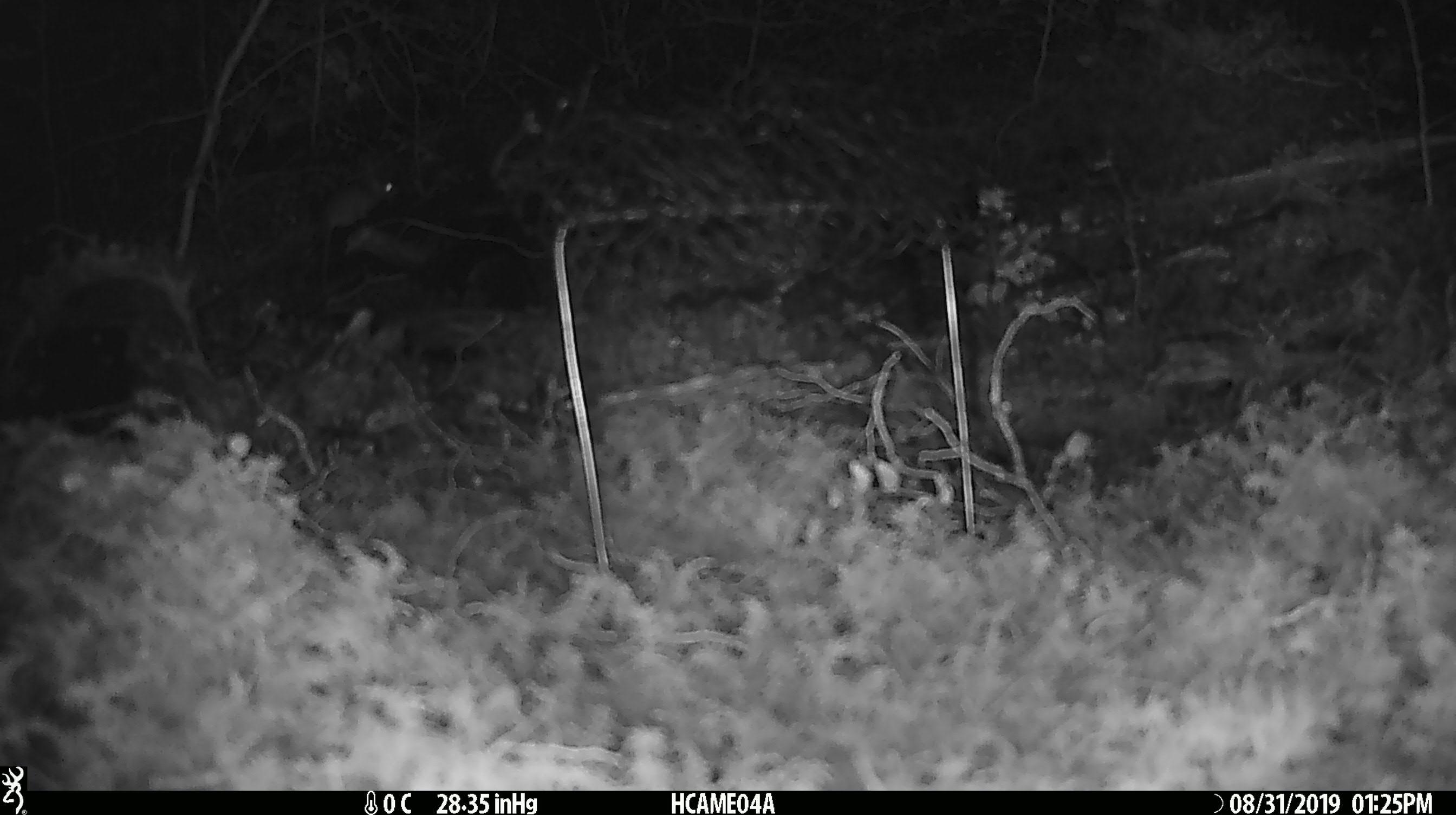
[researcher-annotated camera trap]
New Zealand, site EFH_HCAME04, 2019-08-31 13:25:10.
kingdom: Animalia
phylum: Chordata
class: Mammalia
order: Rodentia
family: Muridae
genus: Mus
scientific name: Mus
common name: mouse